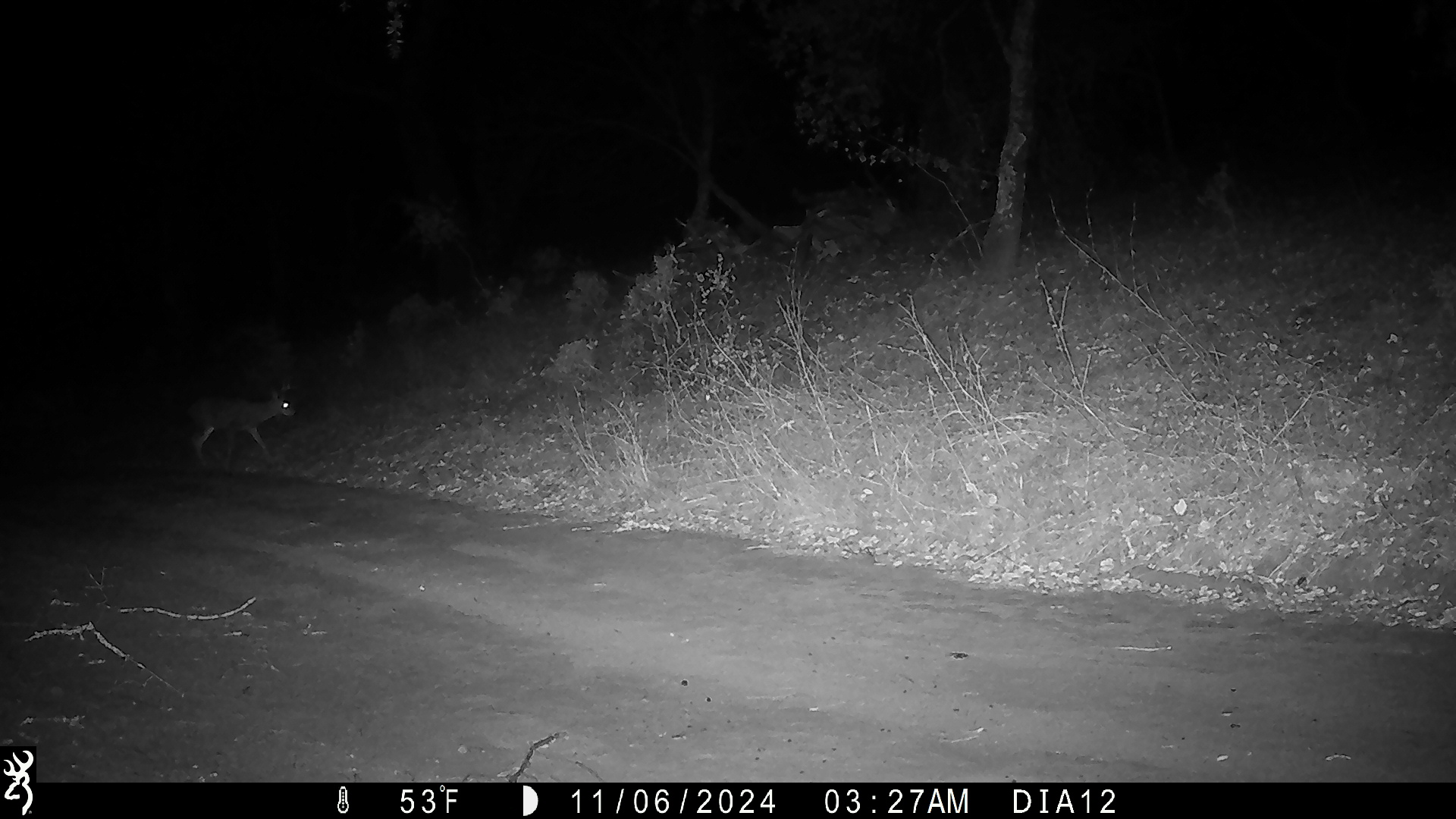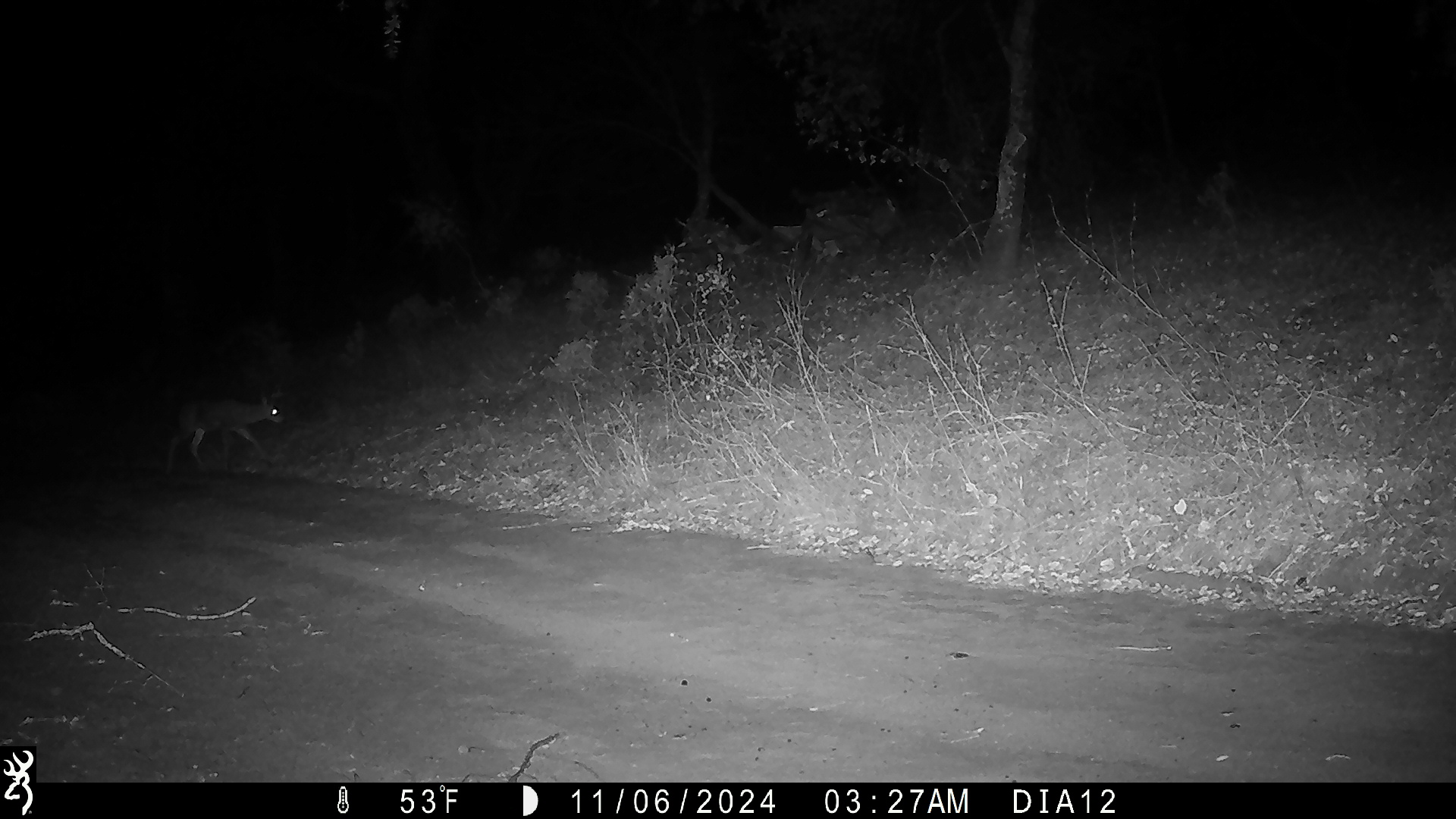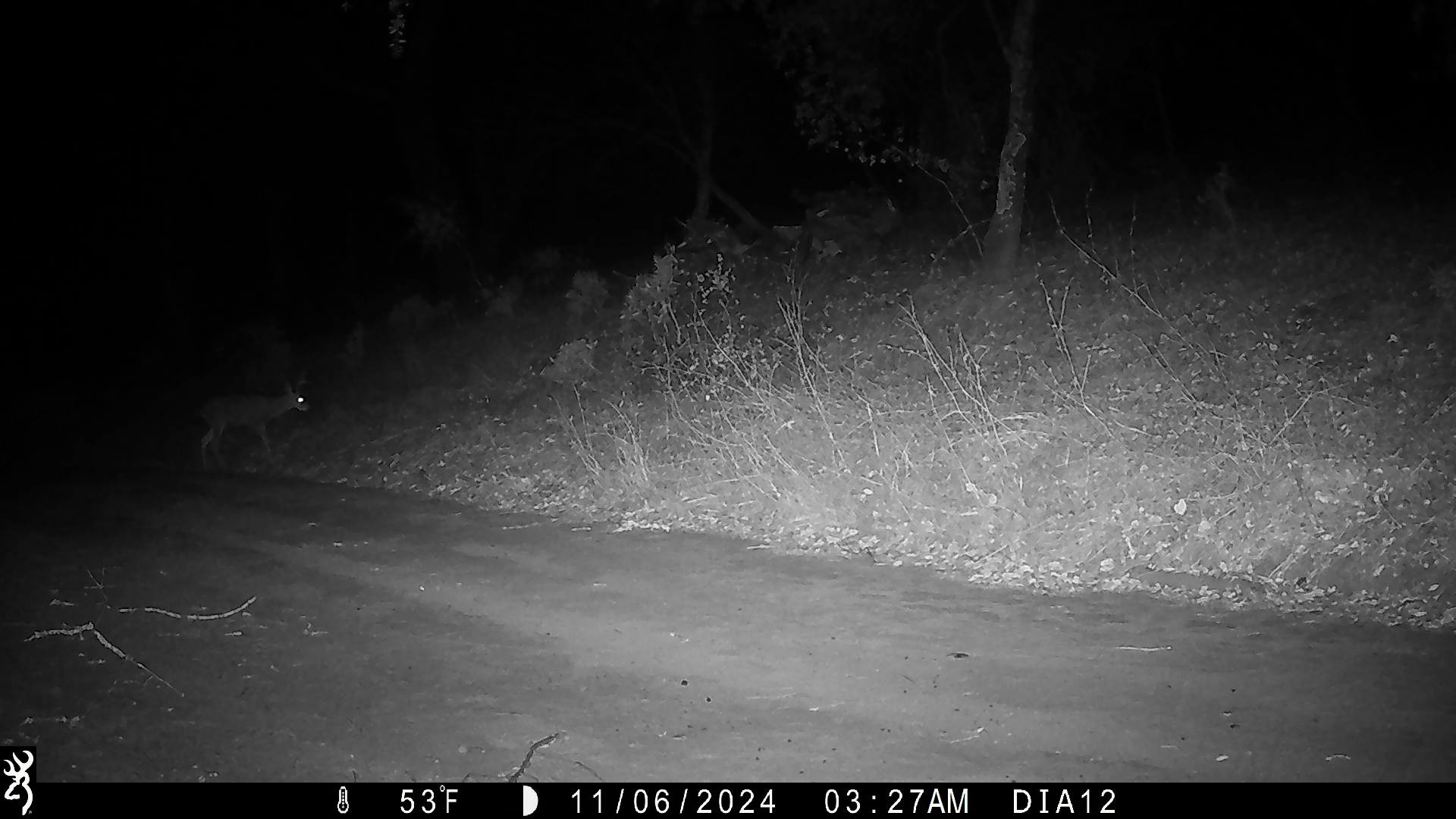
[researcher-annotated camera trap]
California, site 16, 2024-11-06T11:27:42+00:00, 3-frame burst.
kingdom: Animalia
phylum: Chordata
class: Mammalia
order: Artiodactyla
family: Cervidae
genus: Odocoileus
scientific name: Odocoileus hemionus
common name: mule deer